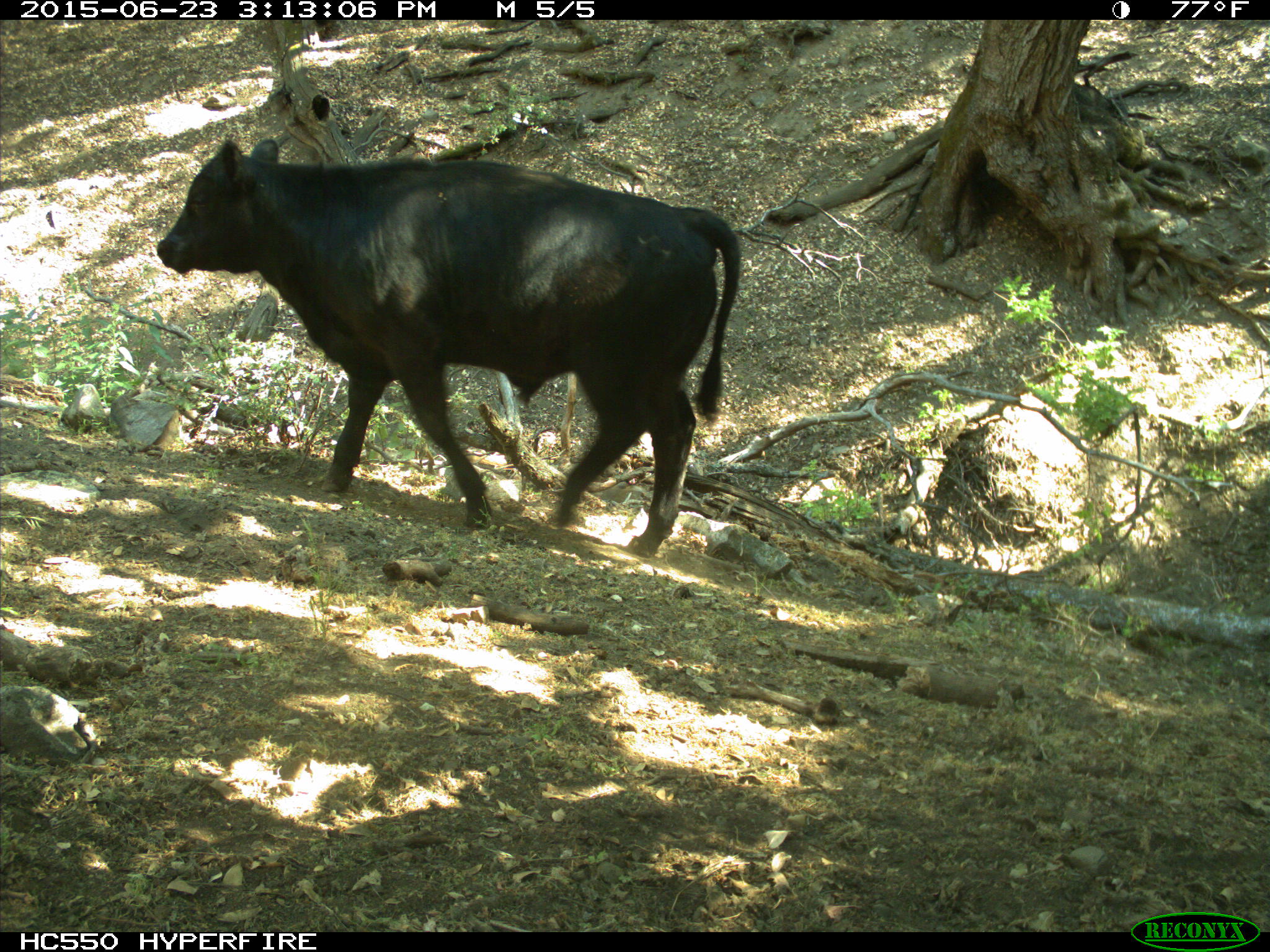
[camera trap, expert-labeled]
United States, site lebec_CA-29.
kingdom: Animalia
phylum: Chordata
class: Mammalia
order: Artiodactyla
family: Bovidae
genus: Bos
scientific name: Bos taurus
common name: domestic cow